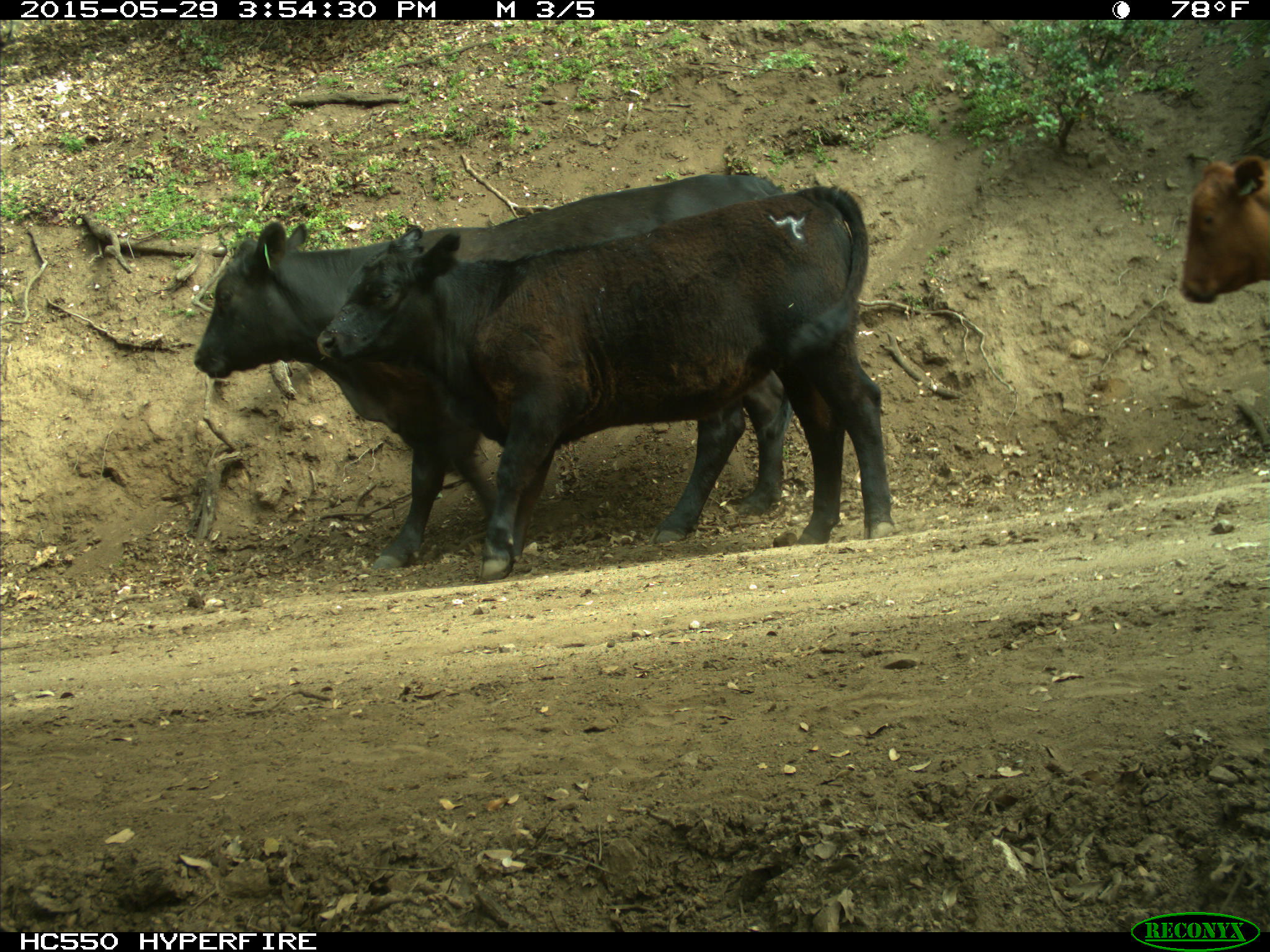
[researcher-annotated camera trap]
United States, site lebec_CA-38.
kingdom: Animalia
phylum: Chordata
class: Mammalia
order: Artiodactyla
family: Bovidae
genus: Bos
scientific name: Bos taurus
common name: domestic cow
Bos taurus (domestic cow).